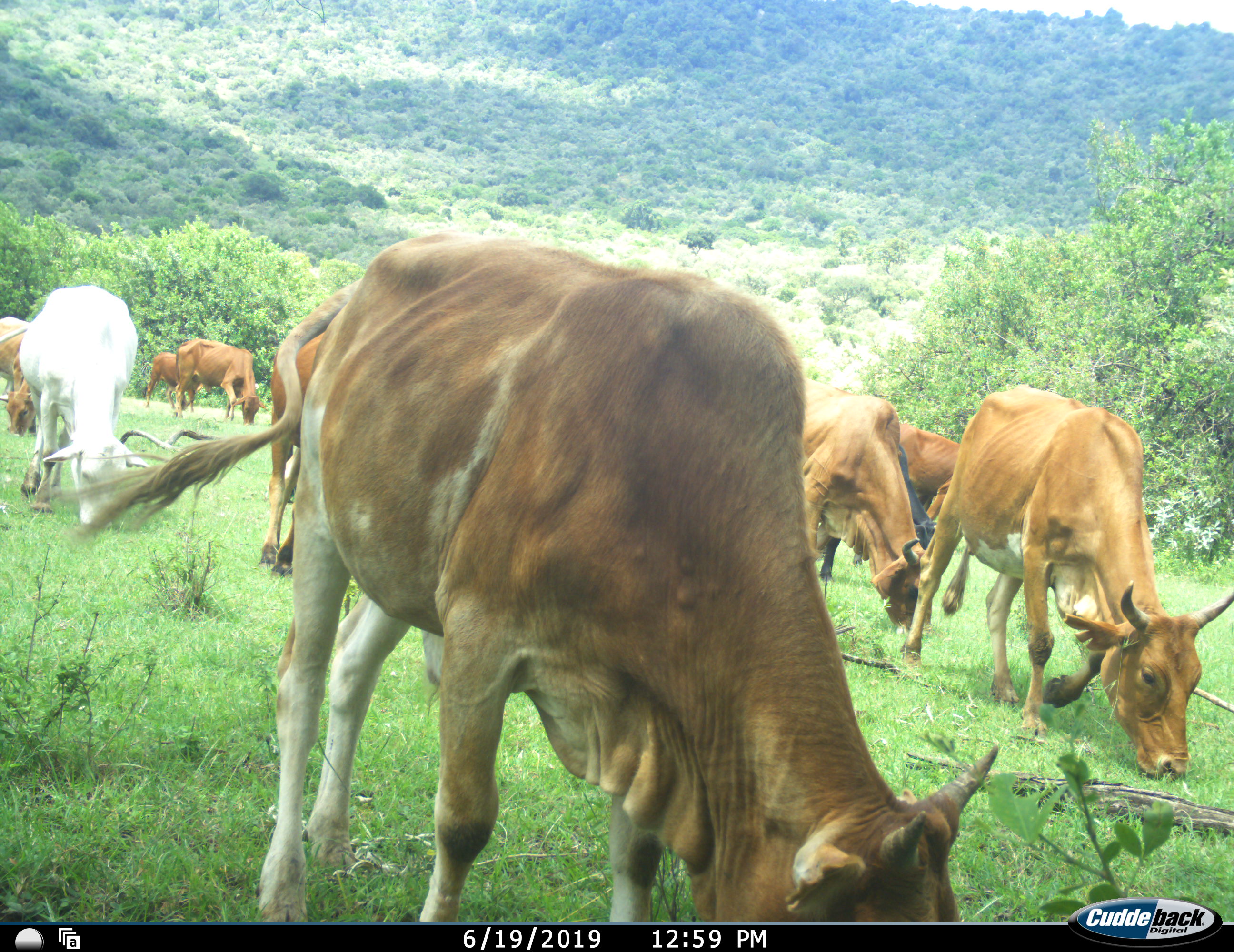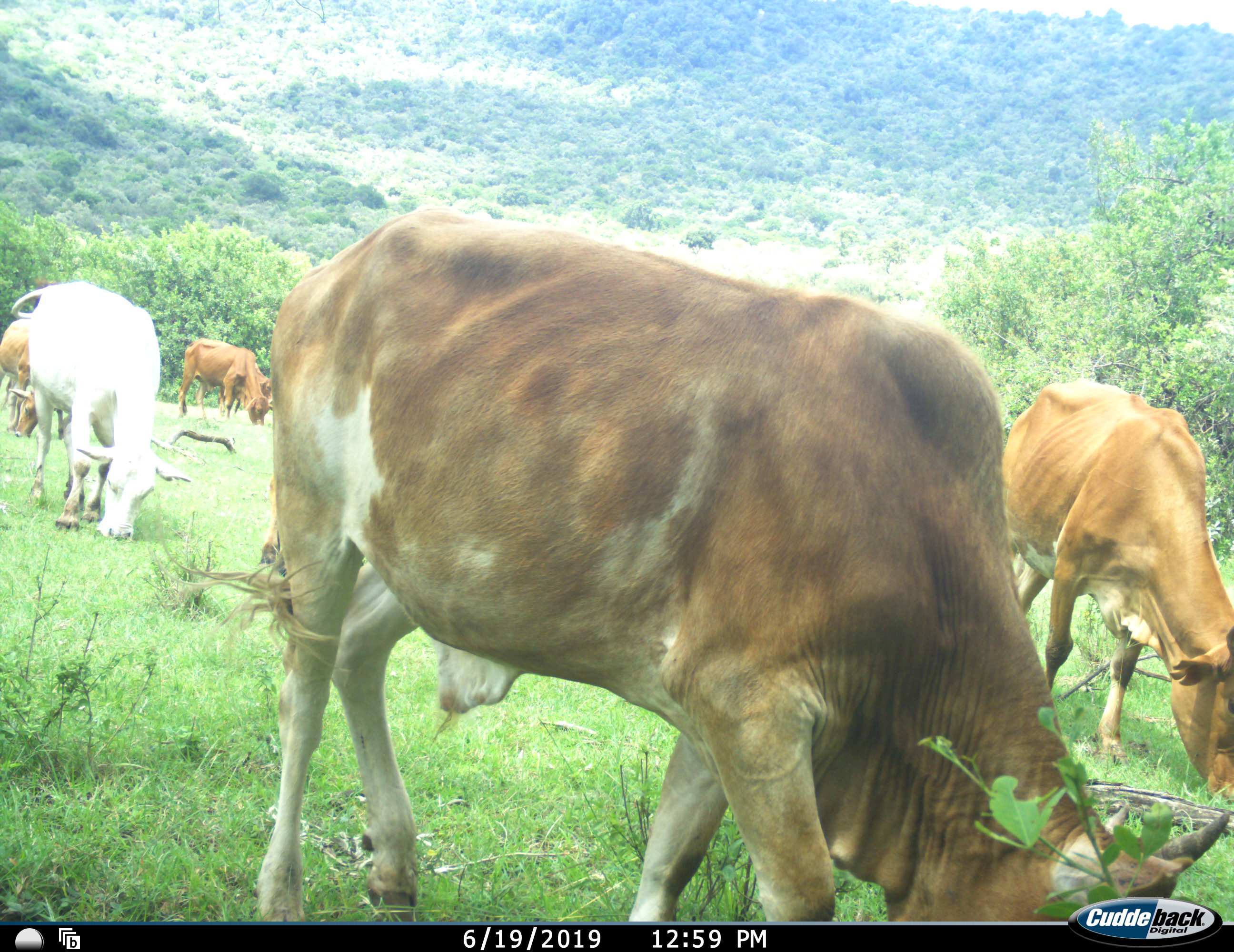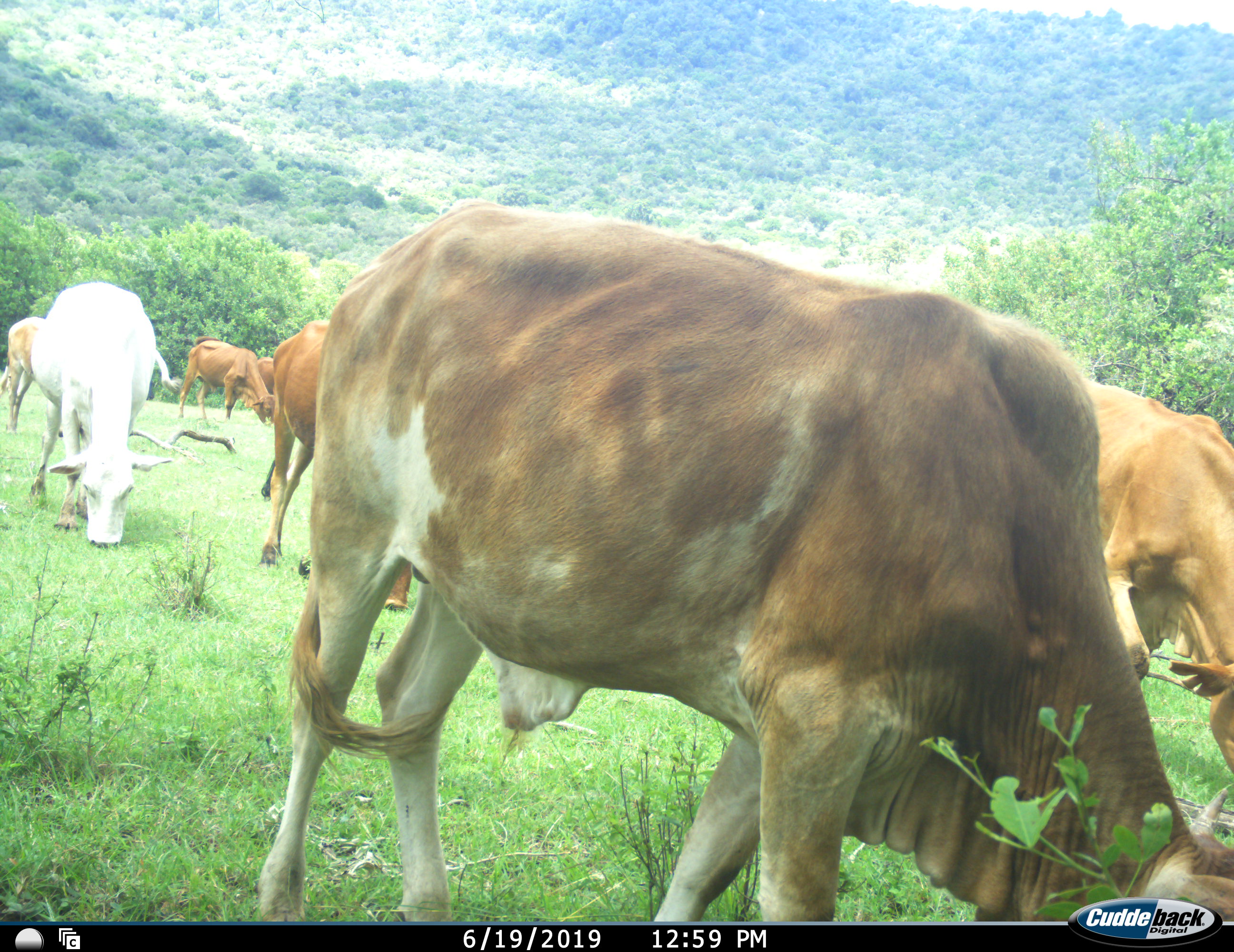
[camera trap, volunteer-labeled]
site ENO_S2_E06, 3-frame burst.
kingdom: Animalia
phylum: Chordata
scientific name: Vertebrata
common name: domestic animal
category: domesticanimal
Domesticanimal (domestic animal) (Vertebrata), count 10. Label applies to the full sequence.